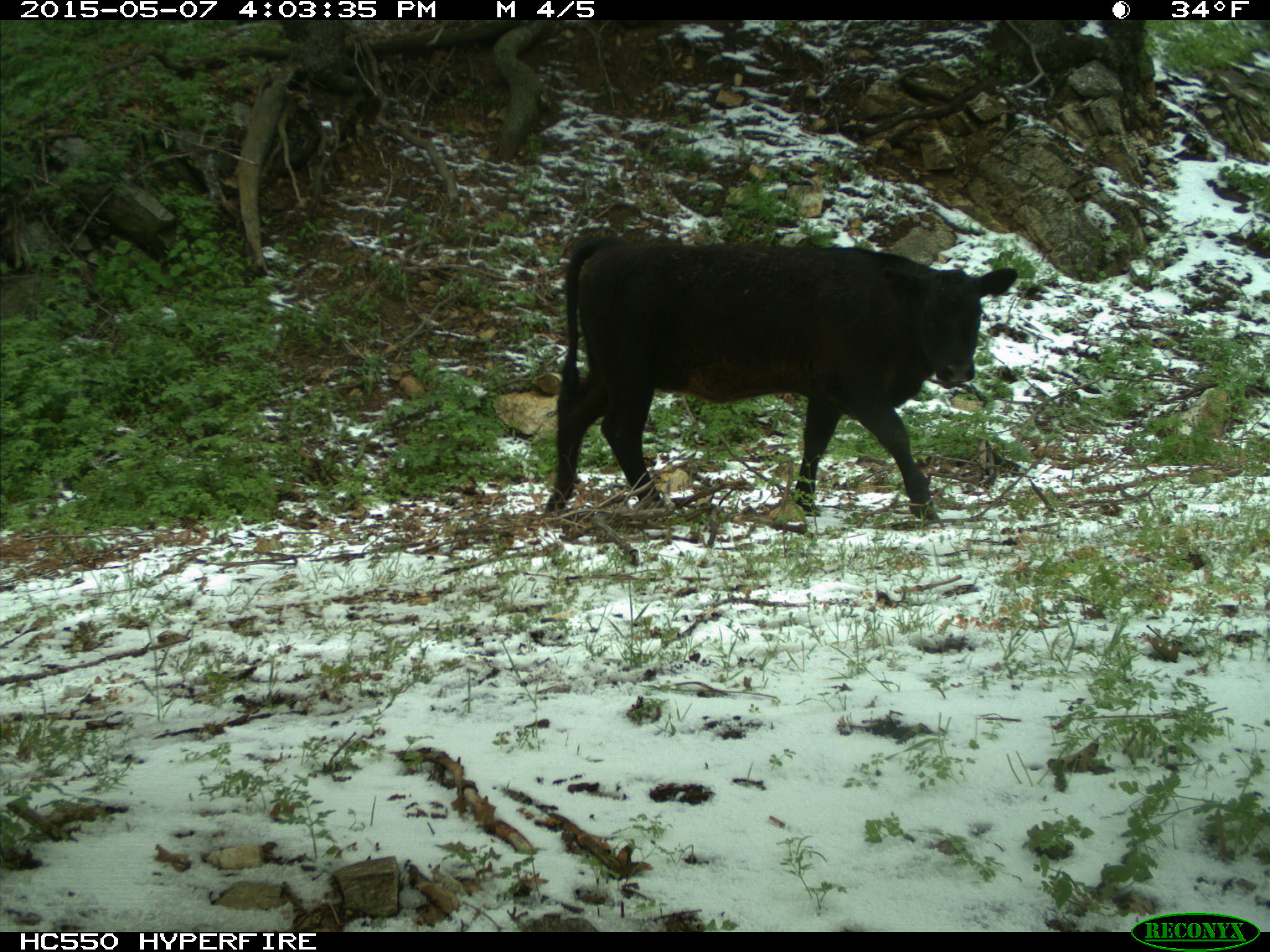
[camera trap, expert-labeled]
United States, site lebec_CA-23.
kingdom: Animalia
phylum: Chordata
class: Mammalia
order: Artiodactyla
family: Bovidae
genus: Bos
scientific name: Bos taurus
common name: domestic cow